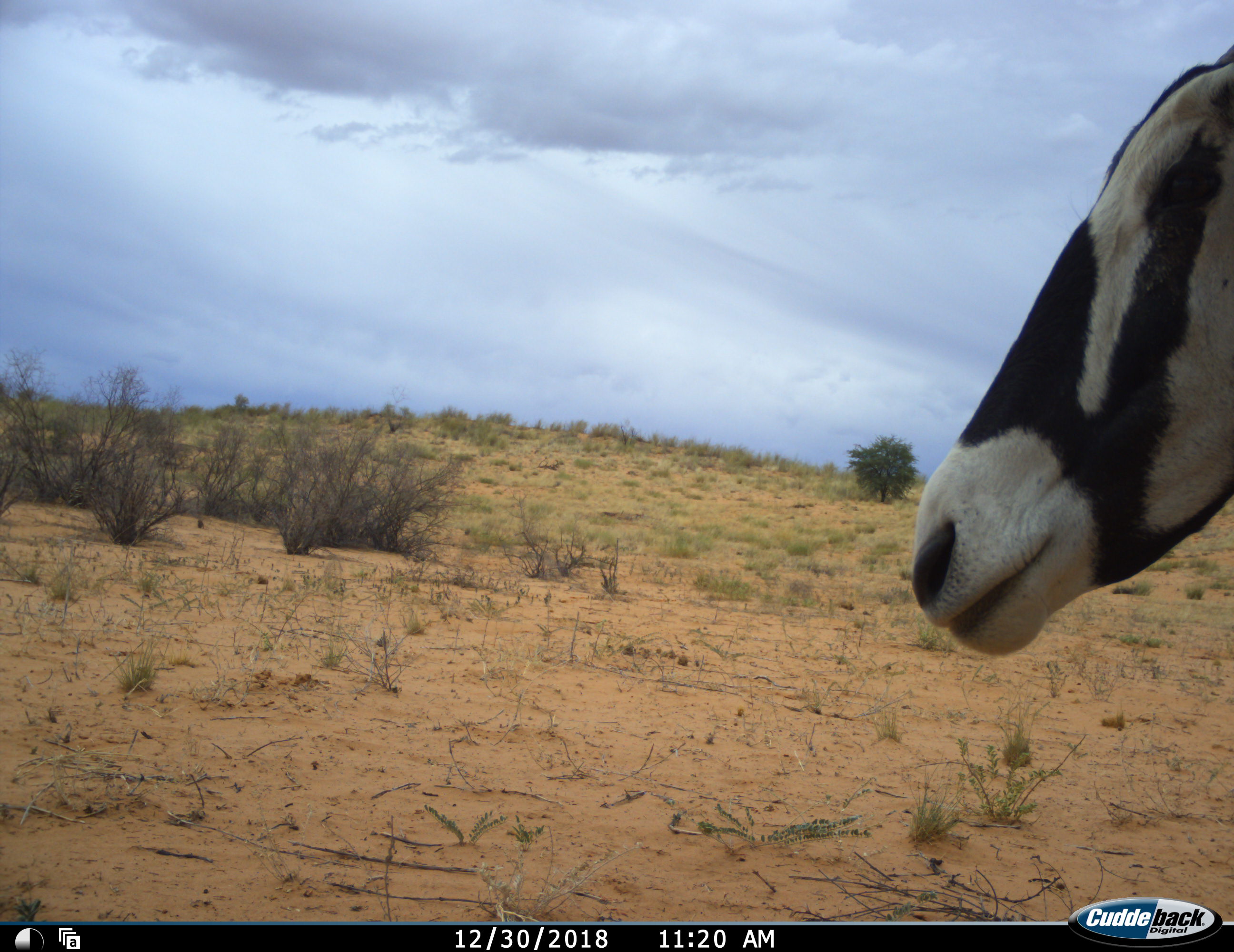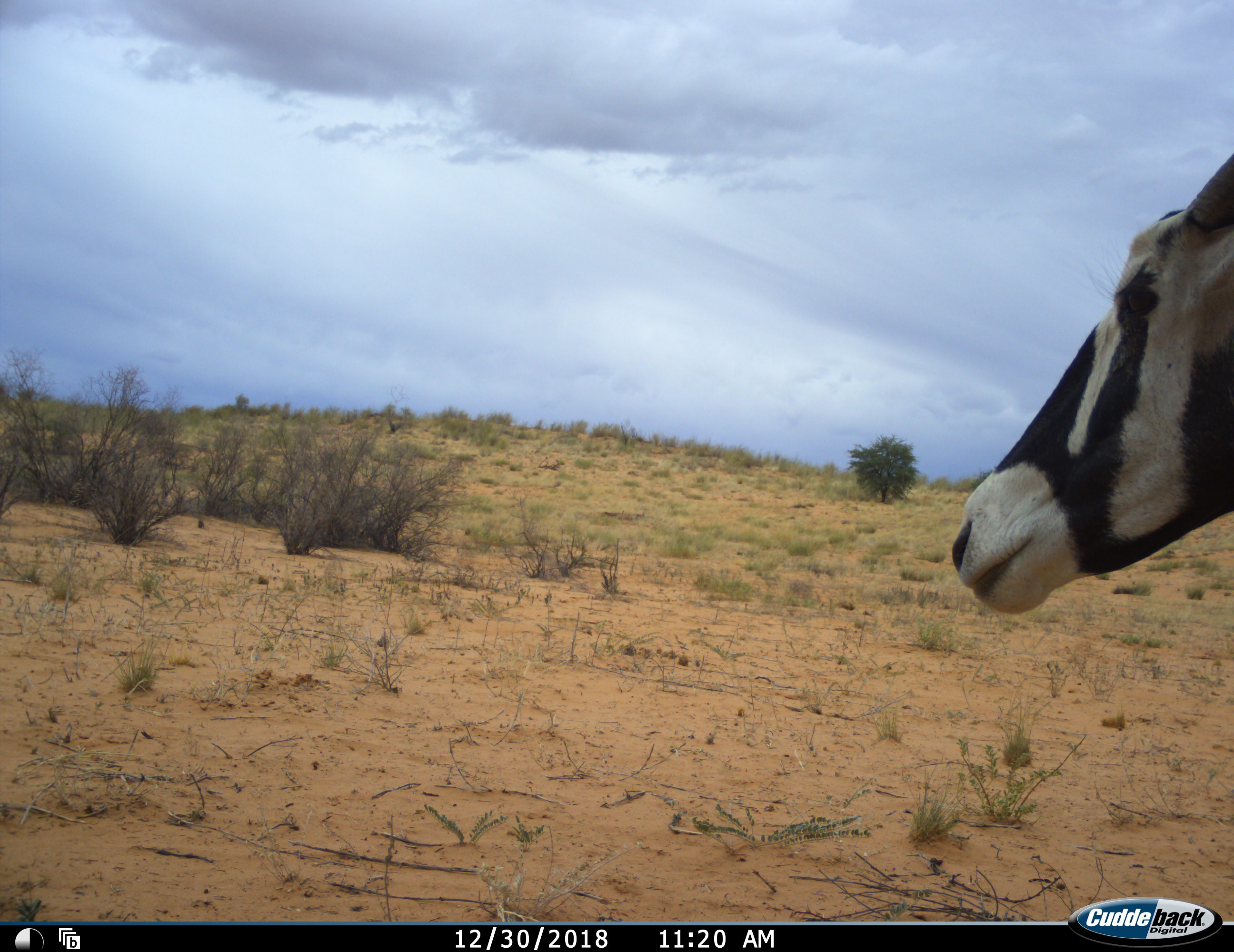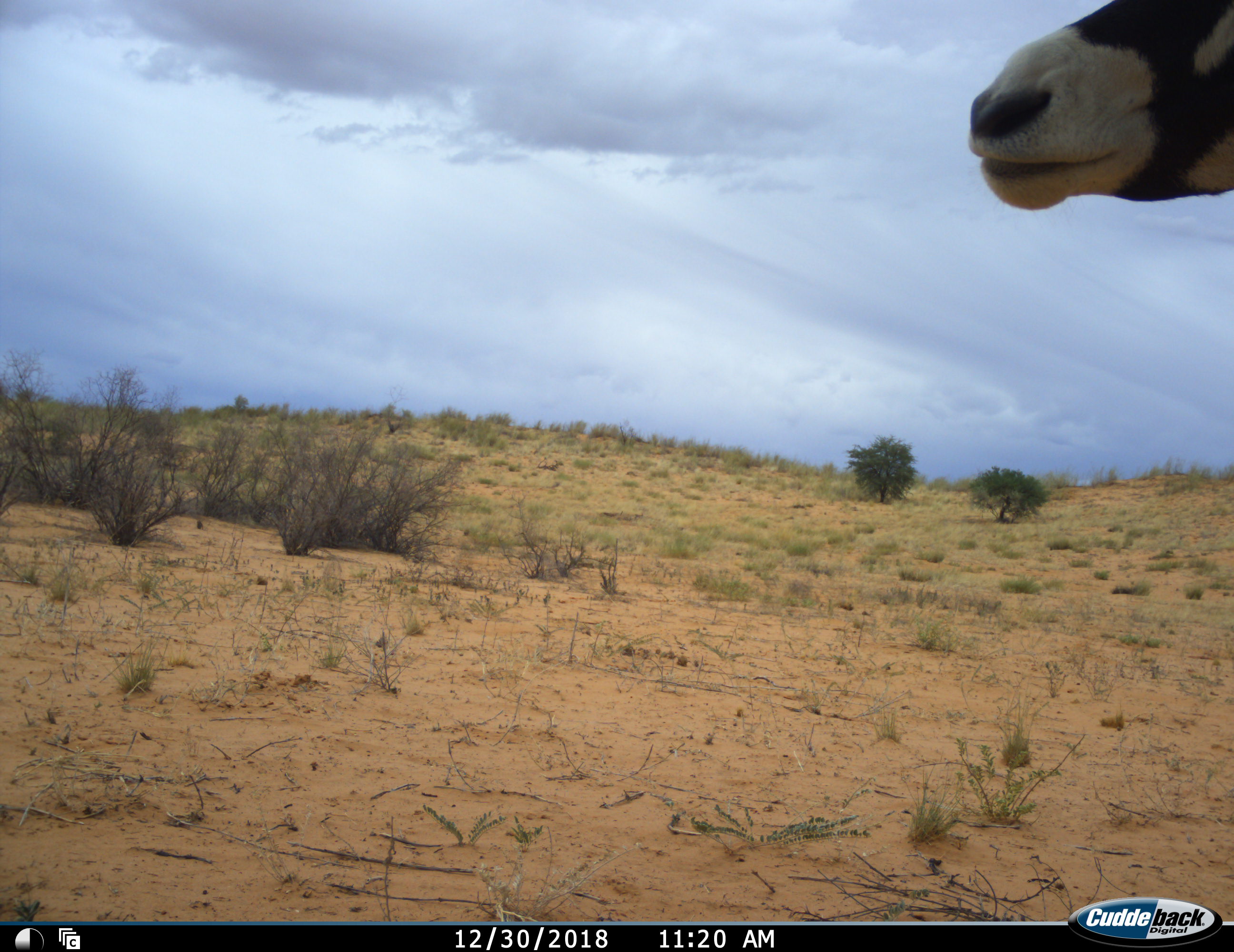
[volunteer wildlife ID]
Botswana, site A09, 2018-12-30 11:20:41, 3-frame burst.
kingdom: Animalia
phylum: Chordata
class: Mammalia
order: Artiodactyla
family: Bovidae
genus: Oryx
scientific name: Oryx gazella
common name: gemsbok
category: gemsbokoryx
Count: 1.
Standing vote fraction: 90%.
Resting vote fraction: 0%.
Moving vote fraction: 10%.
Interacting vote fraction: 0%.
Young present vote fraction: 0%.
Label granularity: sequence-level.